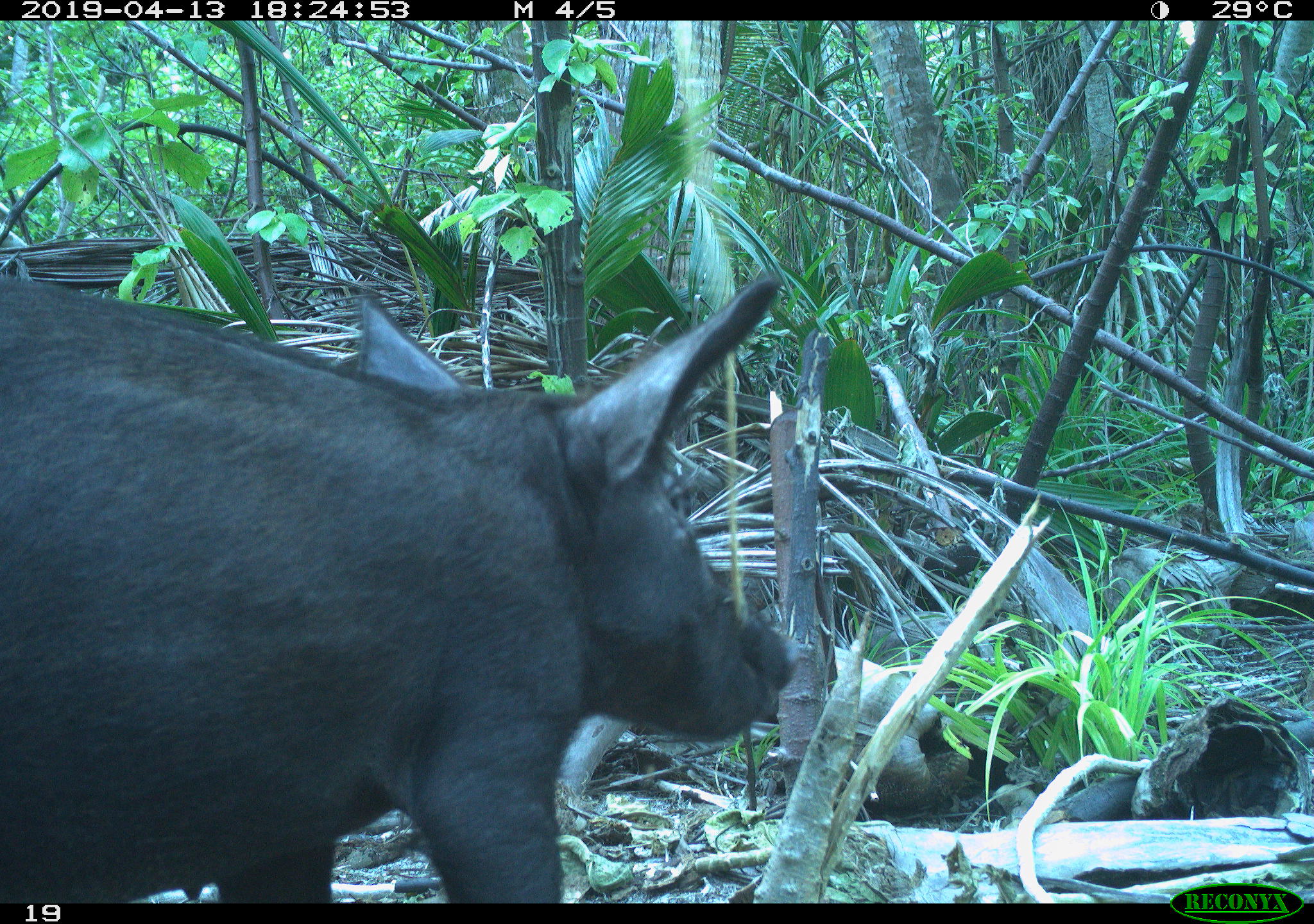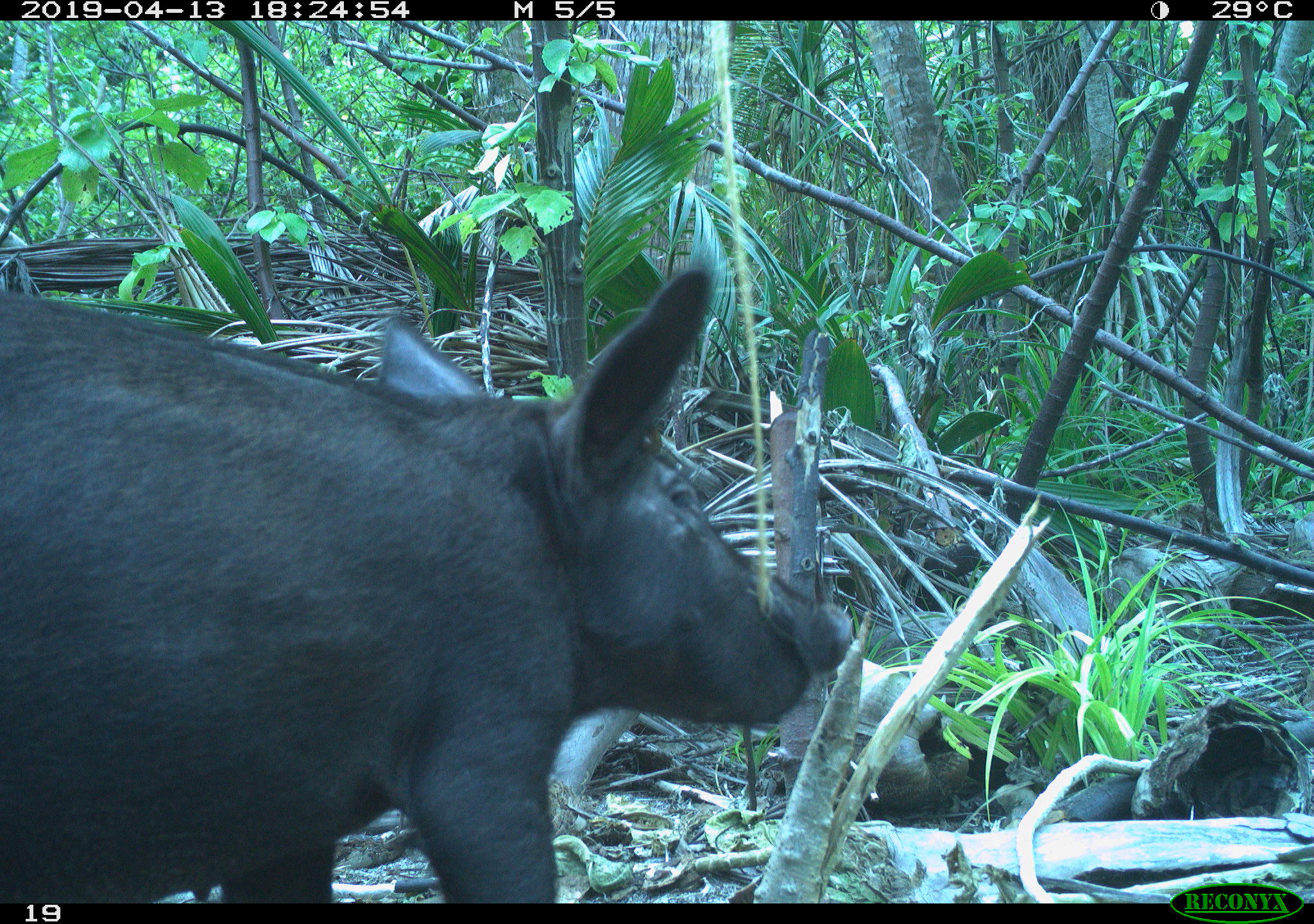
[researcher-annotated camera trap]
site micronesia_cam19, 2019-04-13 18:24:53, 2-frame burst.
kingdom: Animalia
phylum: Chordata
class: Mammalia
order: Artiodactyla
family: Suidae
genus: Sus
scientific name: Sus scrofa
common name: pig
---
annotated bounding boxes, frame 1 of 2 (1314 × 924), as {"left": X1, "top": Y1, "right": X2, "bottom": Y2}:
pig: {"left": 0, "top": 271, "right": 815, "bottom": 902}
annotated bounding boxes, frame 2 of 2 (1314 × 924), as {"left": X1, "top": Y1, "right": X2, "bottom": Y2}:
pig: {"left": 5, "top": 262, "right": 842, "bottom": 902}